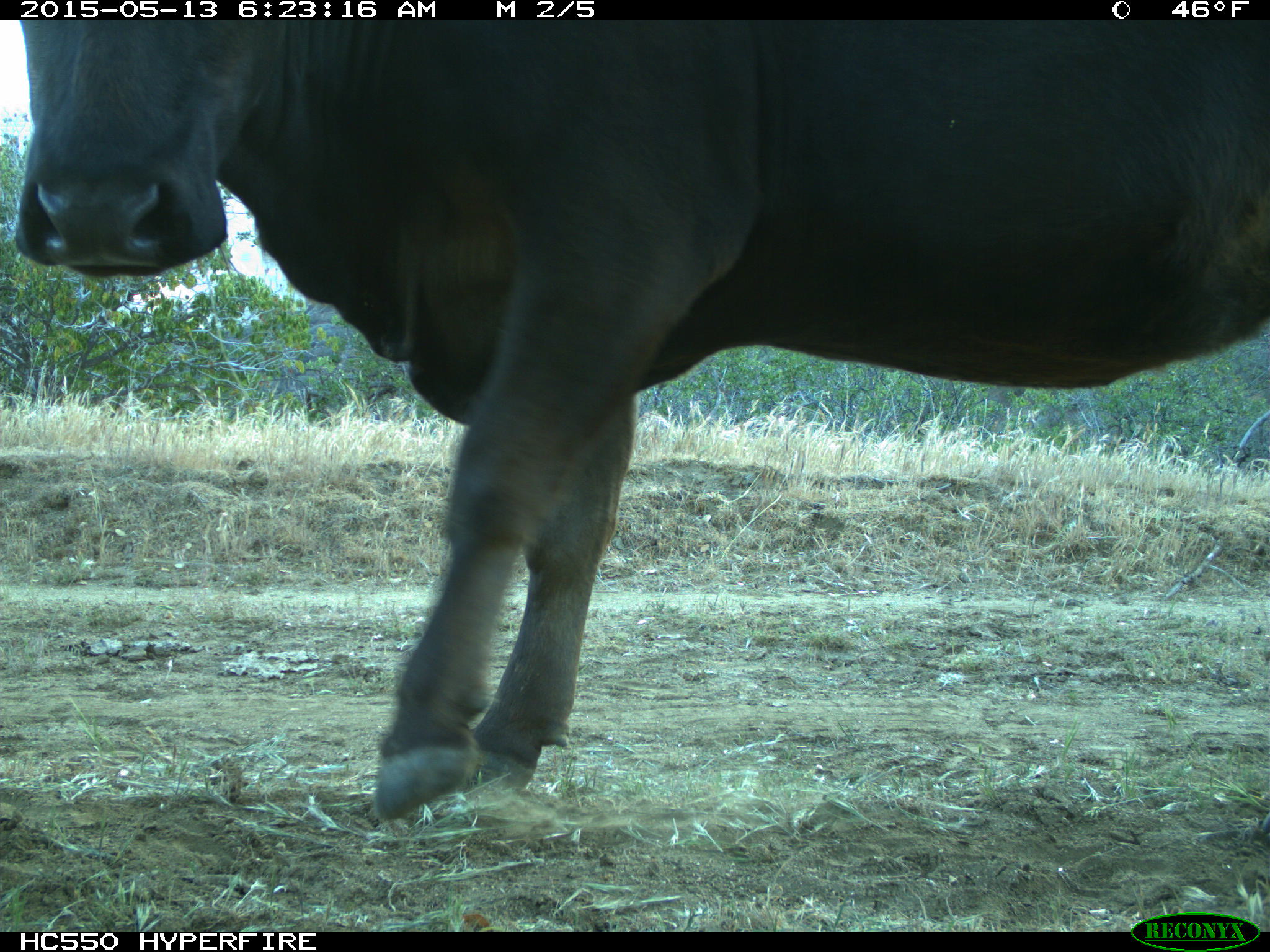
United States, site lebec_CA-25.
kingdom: Animalia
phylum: Chordata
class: Mammalia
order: Artiodactyla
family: Bovidae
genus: Bos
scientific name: Bos taurus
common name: domestic cow